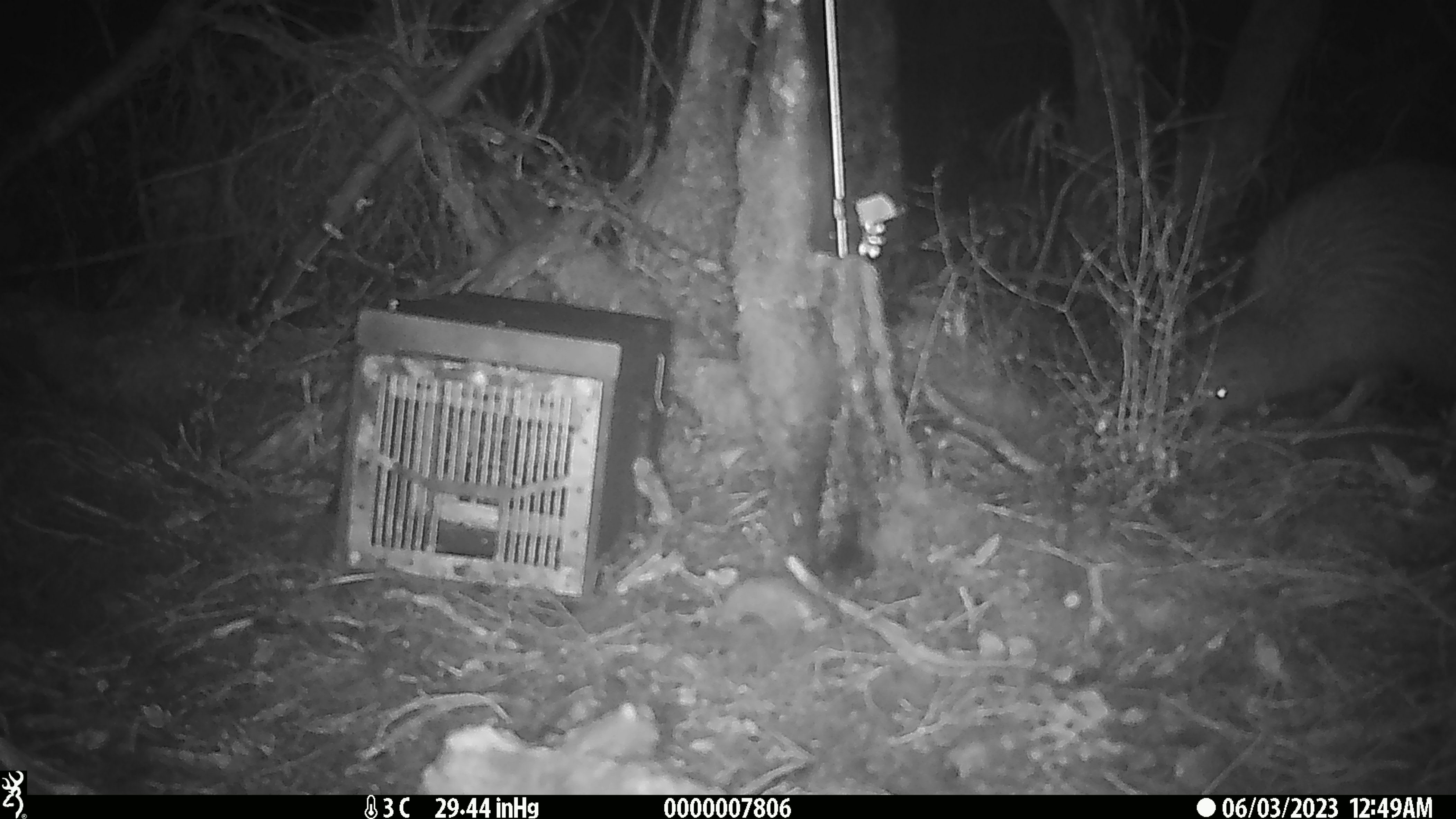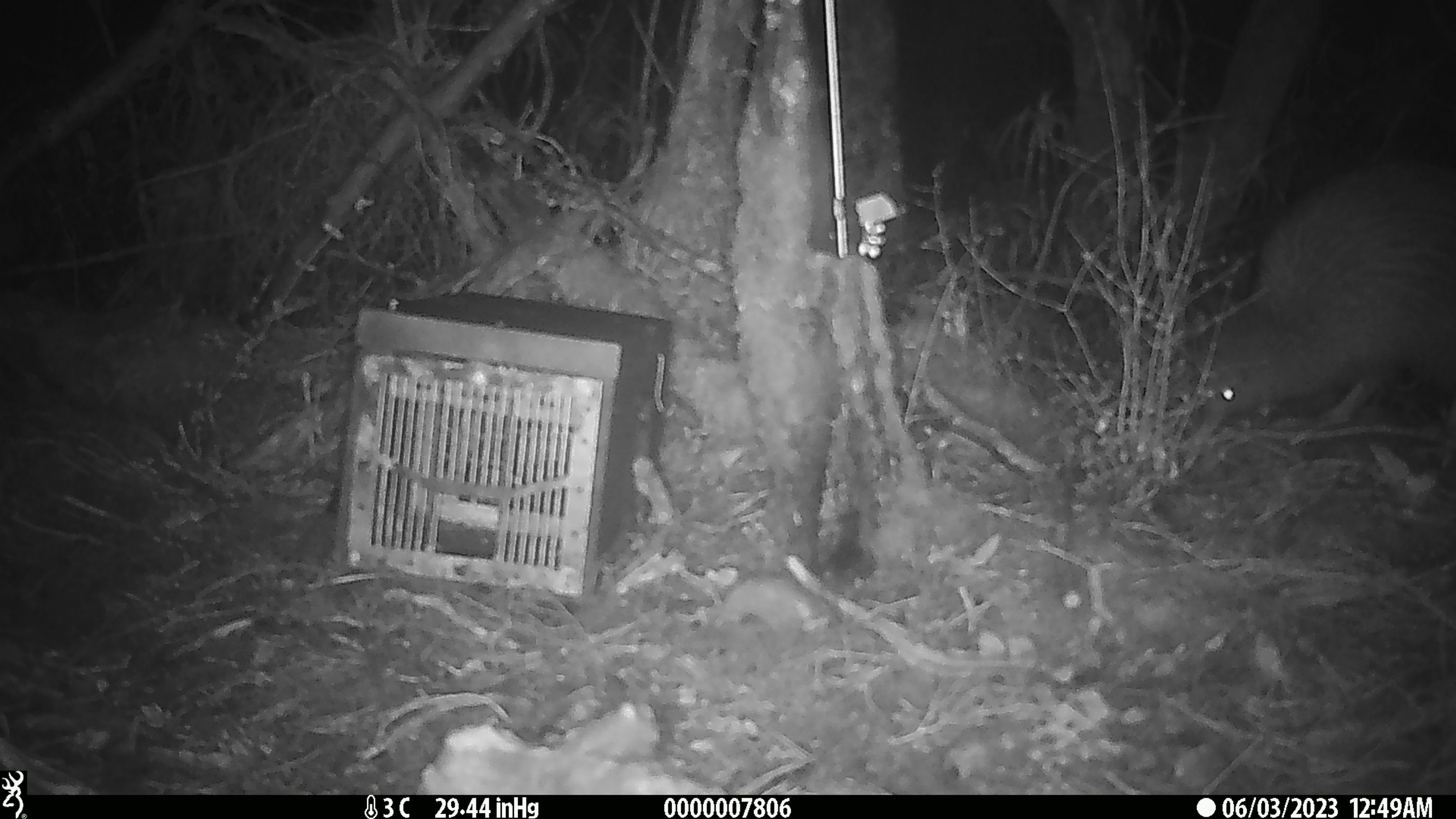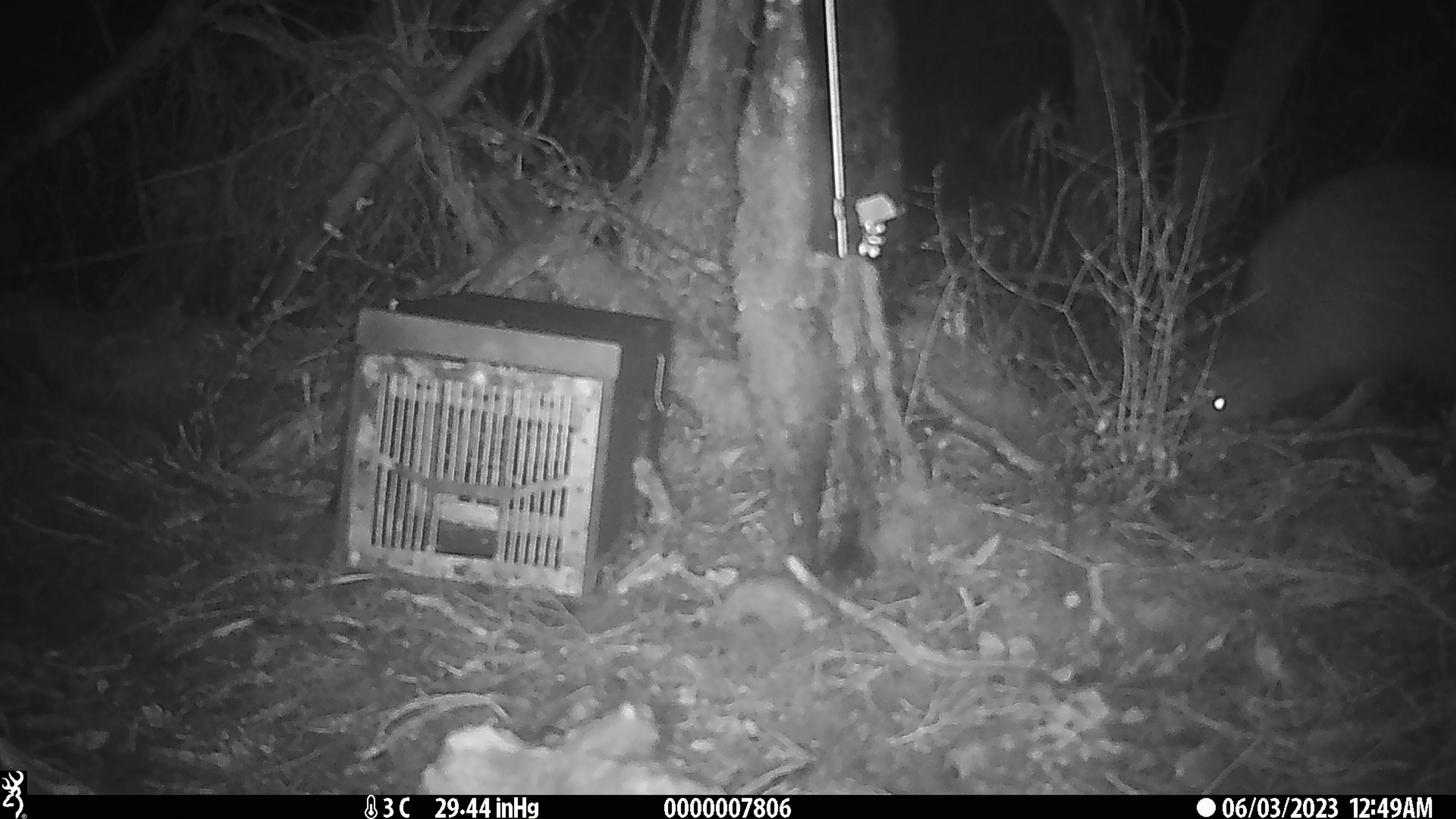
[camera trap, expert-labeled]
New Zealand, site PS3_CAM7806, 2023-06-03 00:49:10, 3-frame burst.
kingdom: Animalia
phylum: Chordata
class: Aves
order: Apterygiformes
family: Apterygidae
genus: Apteryx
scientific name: Apteryx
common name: kiwi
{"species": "kiwi (Apteryx)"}